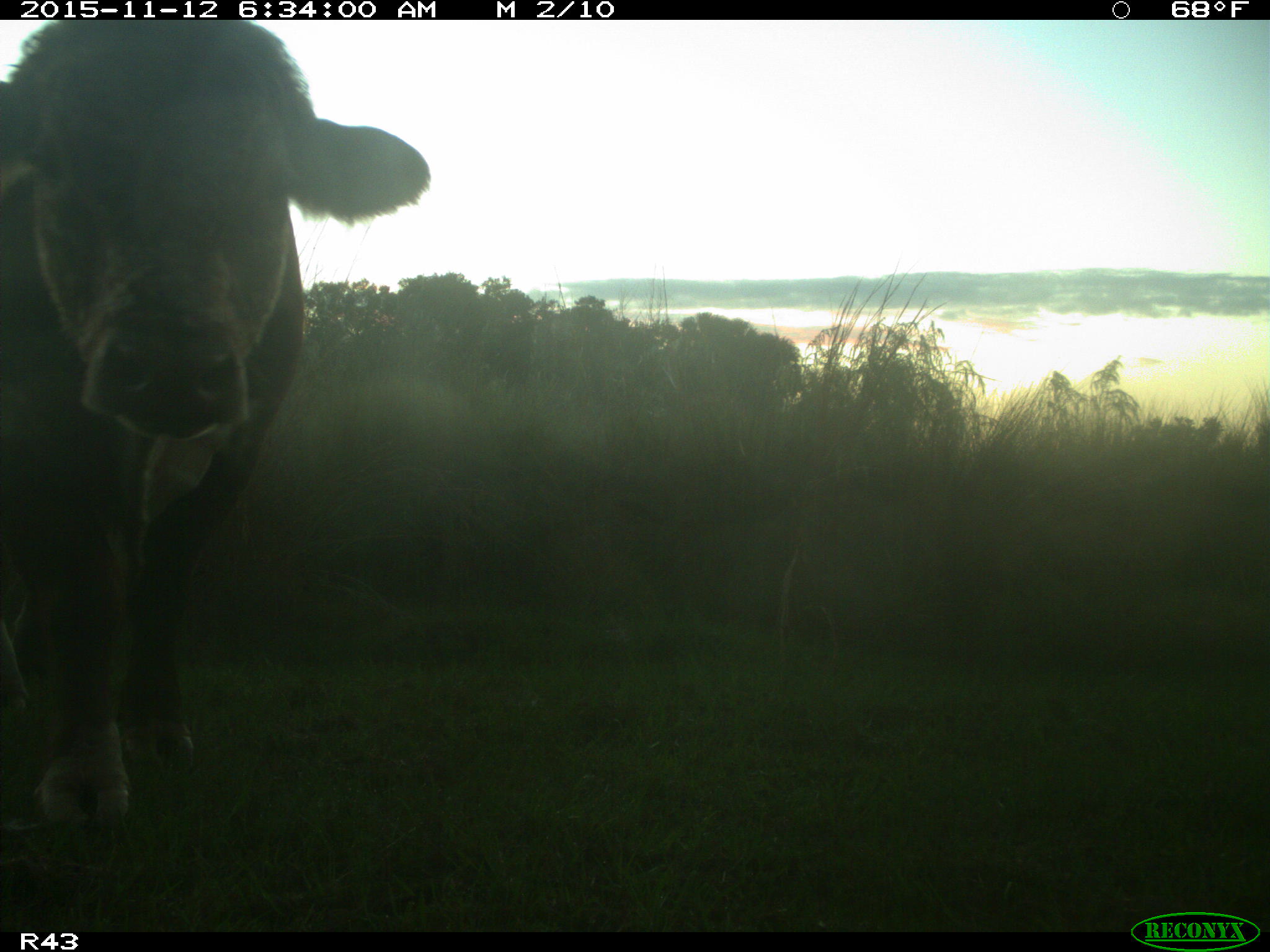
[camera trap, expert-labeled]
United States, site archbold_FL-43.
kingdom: Animalia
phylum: Chordata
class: Mammalia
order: Artiodactyla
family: Bovidae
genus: Bos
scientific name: Bos taurus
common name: domestic cow